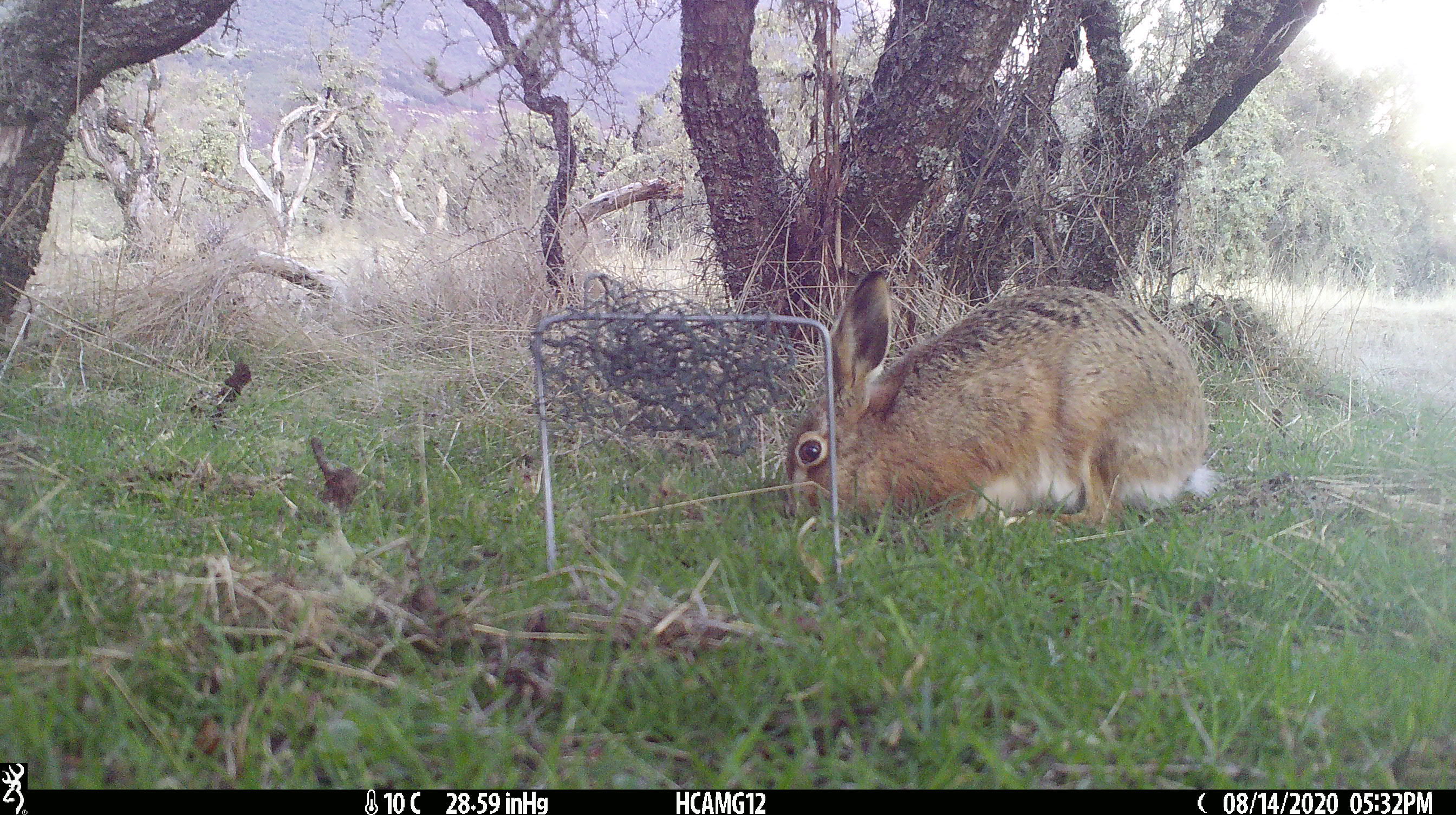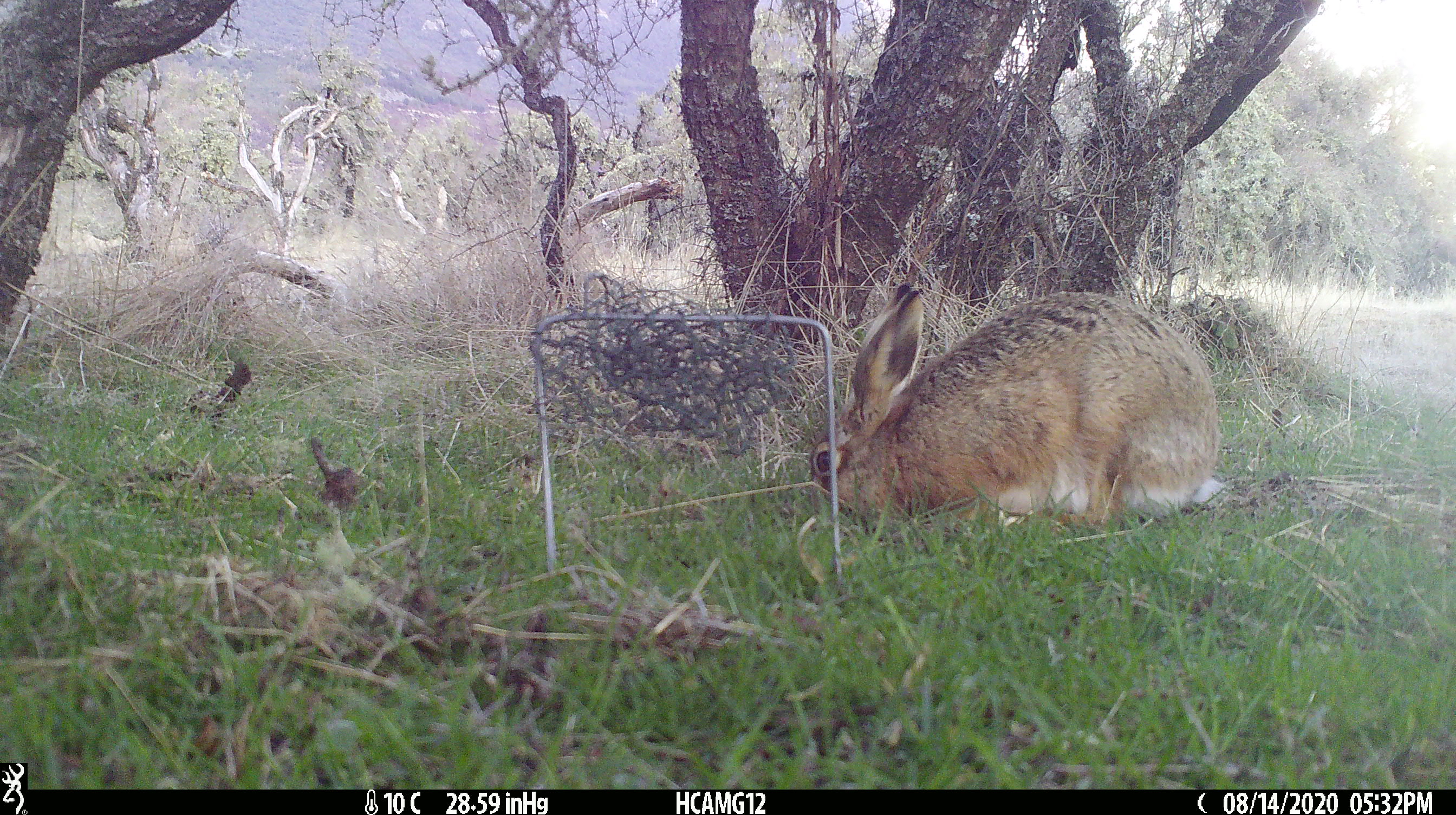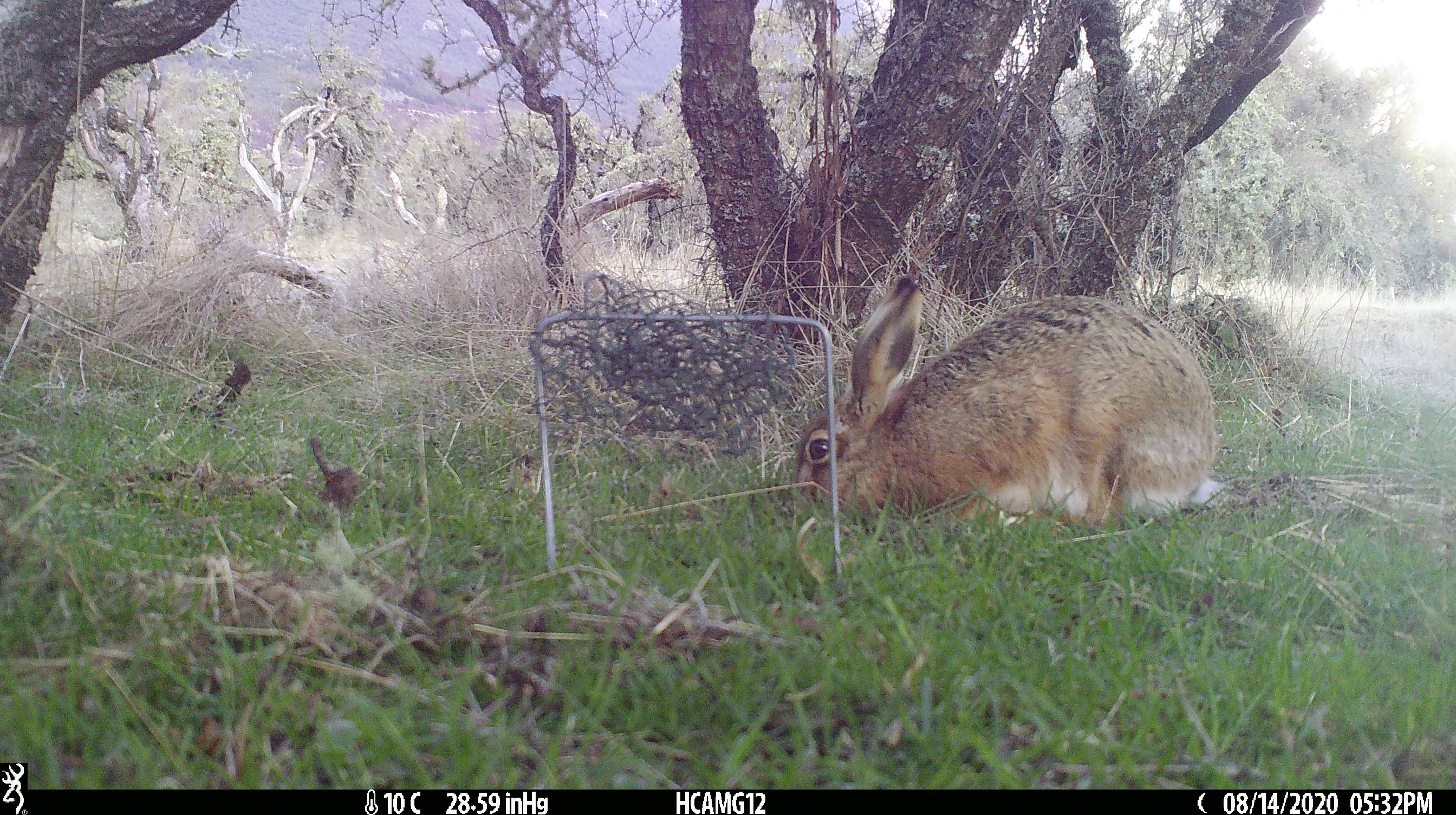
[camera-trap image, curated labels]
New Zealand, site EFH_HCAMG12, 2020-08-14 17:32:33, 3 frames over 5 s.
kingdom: Animalia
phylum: Chordata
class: Mammalia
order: Lagomorpha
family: Leporidae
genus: Lepus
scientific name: Lepus europaeus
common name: brown hare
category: hare